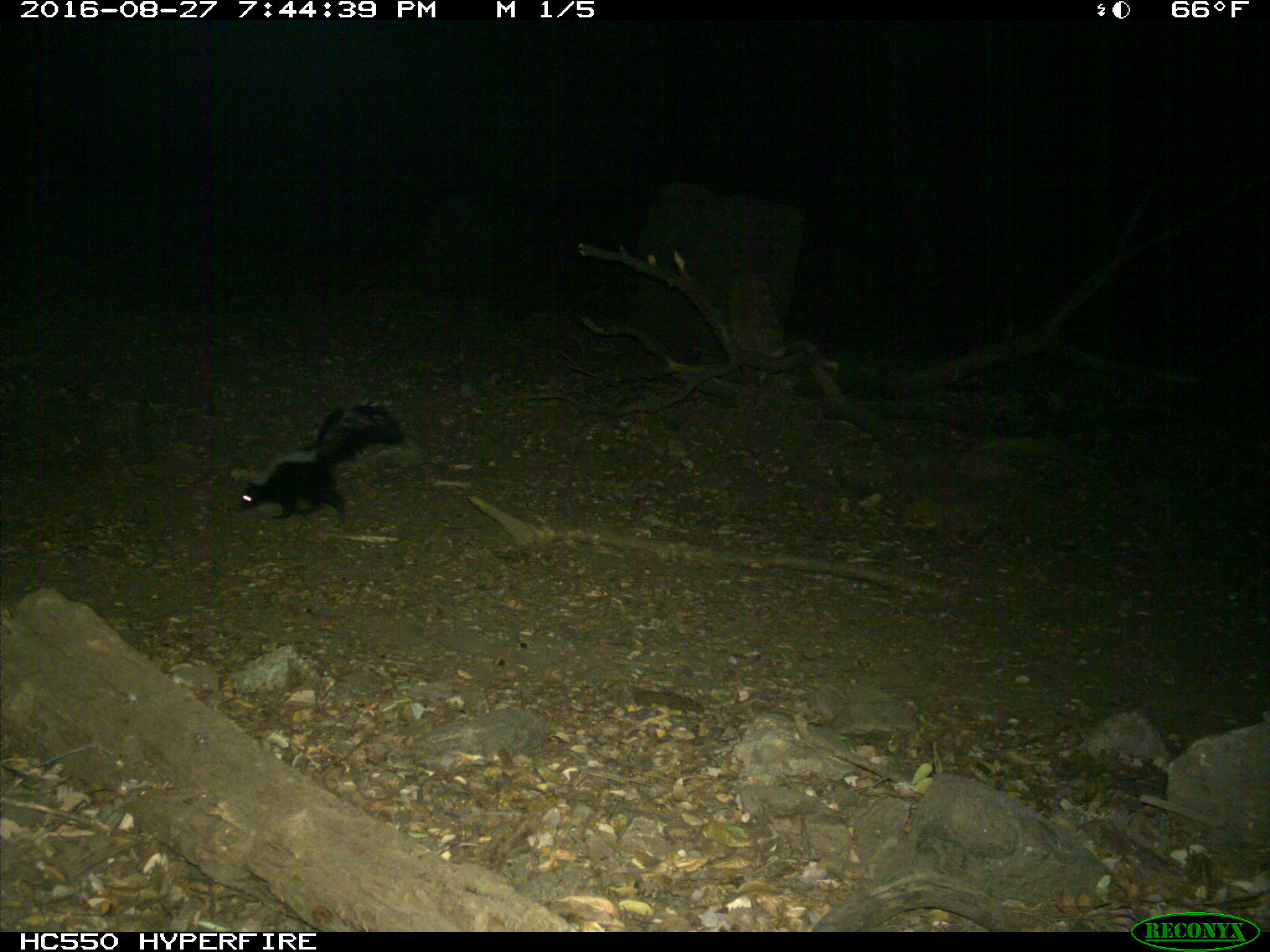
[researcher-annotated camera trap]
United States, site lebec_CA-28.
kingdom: Animalia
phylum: Chordata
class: Mammalia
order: Carnivora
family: Mephitidae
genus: Mephitis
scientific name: Mephitis mephitis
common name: striped skunk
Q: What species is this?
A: Mephitis mephitis (striped skunk).